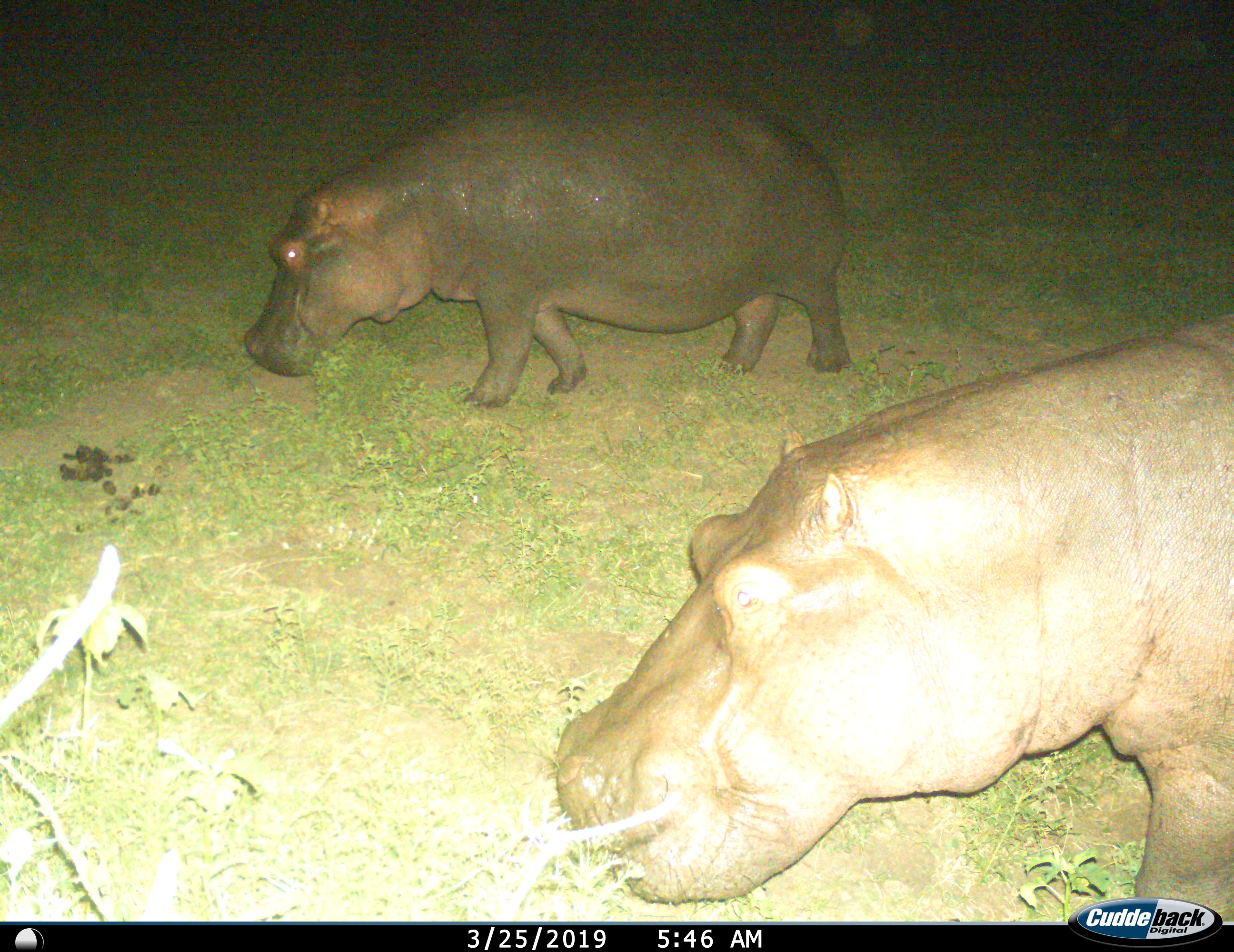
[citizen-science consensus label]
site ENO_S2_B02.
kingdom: Animalia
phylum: Chordata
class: Mammalia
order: Artiodactyla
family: Hippopotamidae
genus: Hippopotamus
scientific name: Hippopotamus amphibius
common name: hippopotamus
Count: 2.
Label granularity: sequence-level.